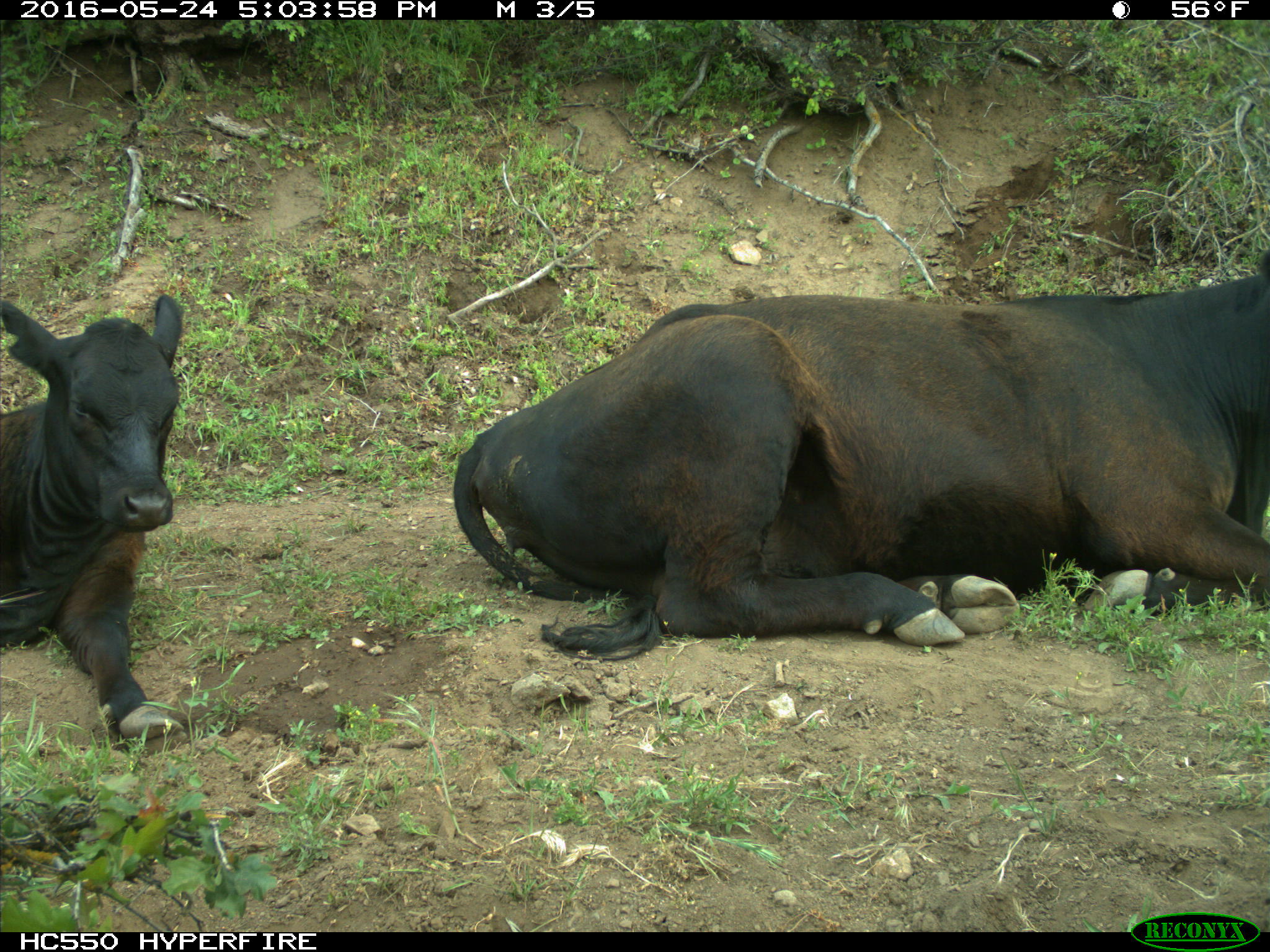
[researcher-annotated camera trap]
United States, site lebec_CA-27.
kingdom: Animalia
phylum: Chordata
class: Mammalia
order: Artiodactyla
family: Bovidae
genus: Bos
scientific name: Bos taurus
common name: domestic cow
Bos taurus (domestic cow).